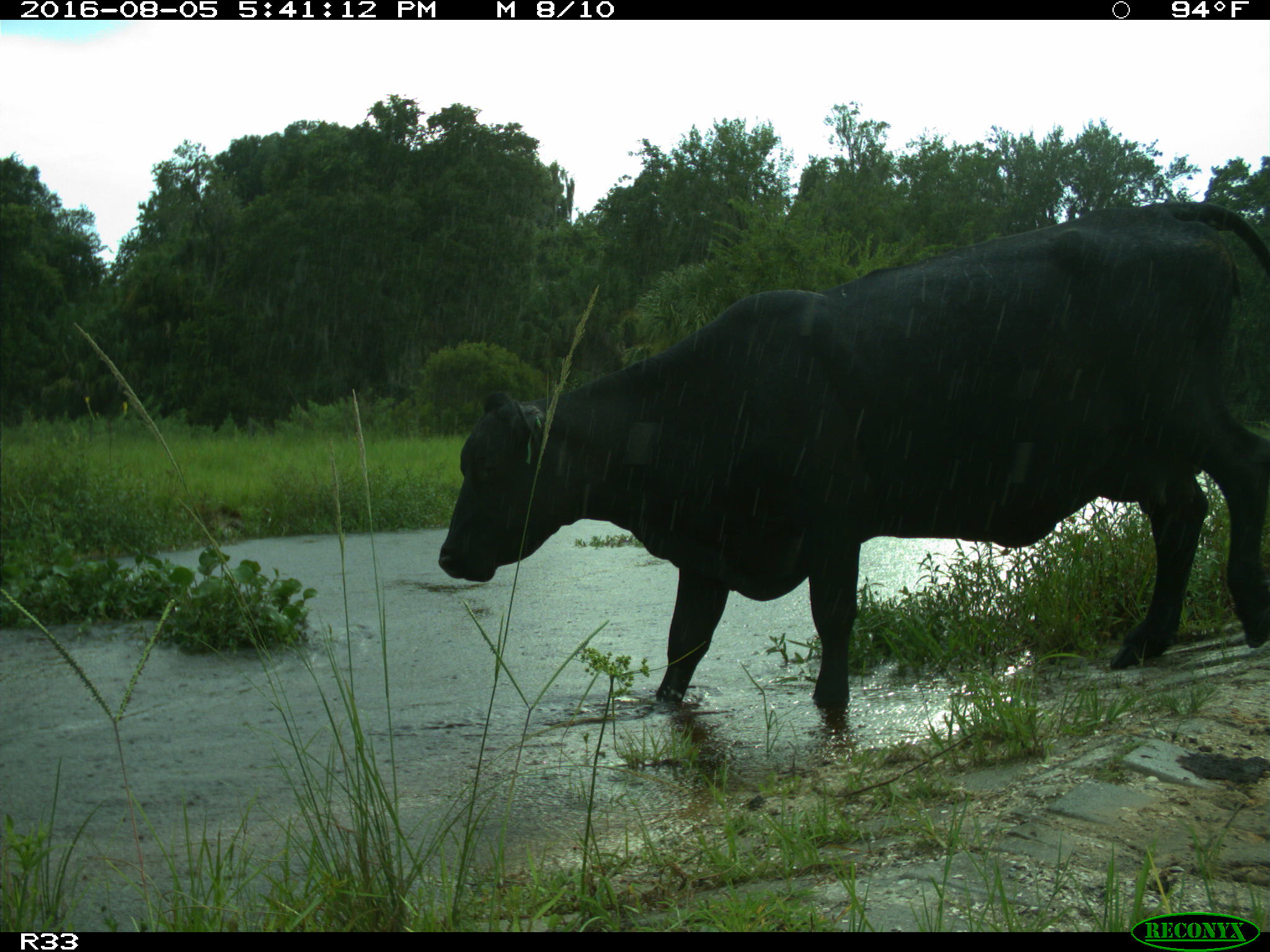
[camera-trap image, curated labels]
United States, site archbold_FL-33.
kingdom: Animalia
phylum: Chordata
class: Mammalia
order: Artiodactyla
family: Bovidae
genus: Bos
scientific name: Bos taurus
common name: domestic cow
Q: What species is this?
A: Bos taurus (domestic cow).